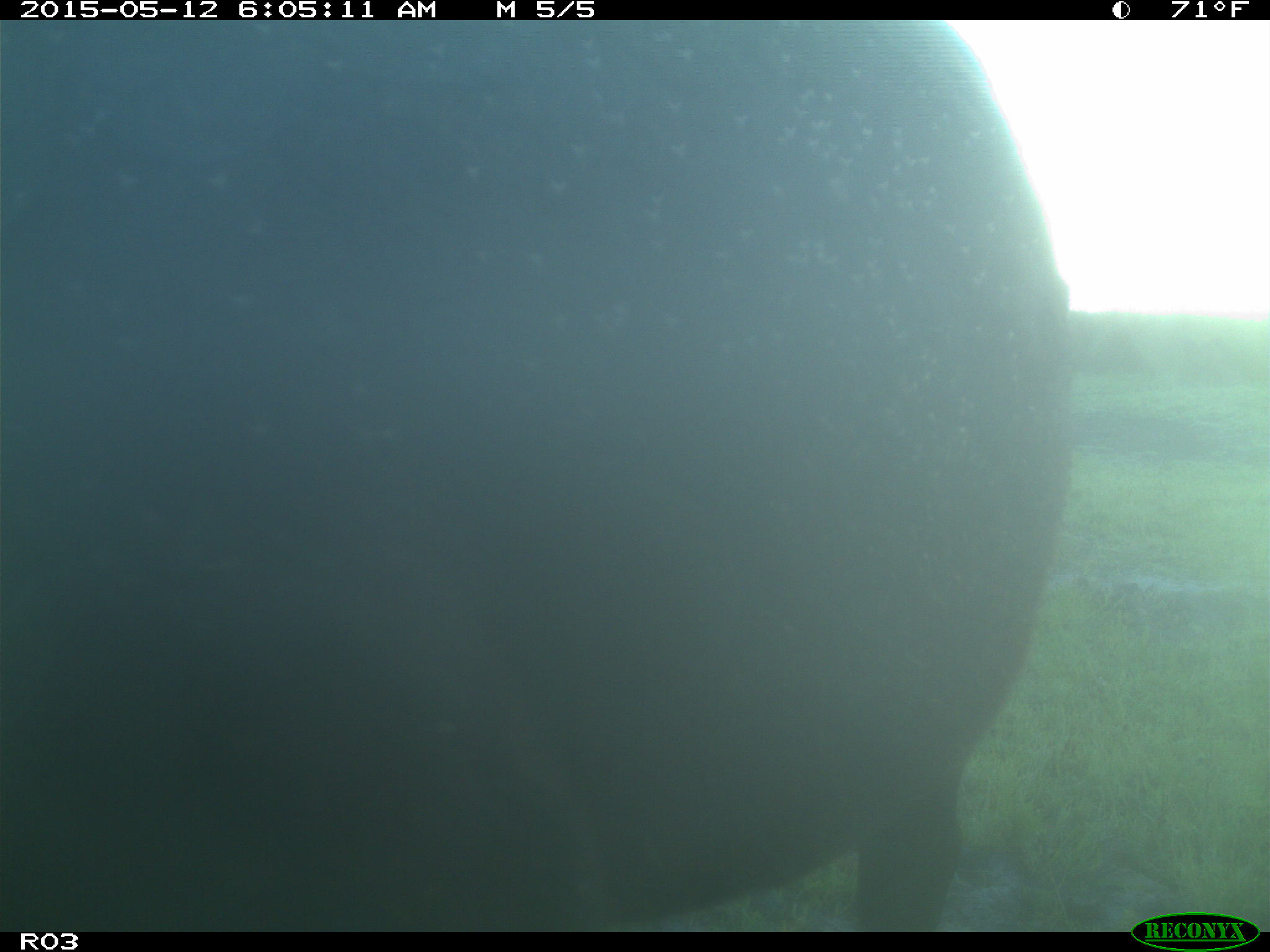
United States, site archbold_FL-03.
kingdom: Animalia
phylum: Chordata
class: Mammalia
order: Artiodactyla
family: Bovidae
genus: Bos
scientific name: Bos taurus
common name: domestic cow